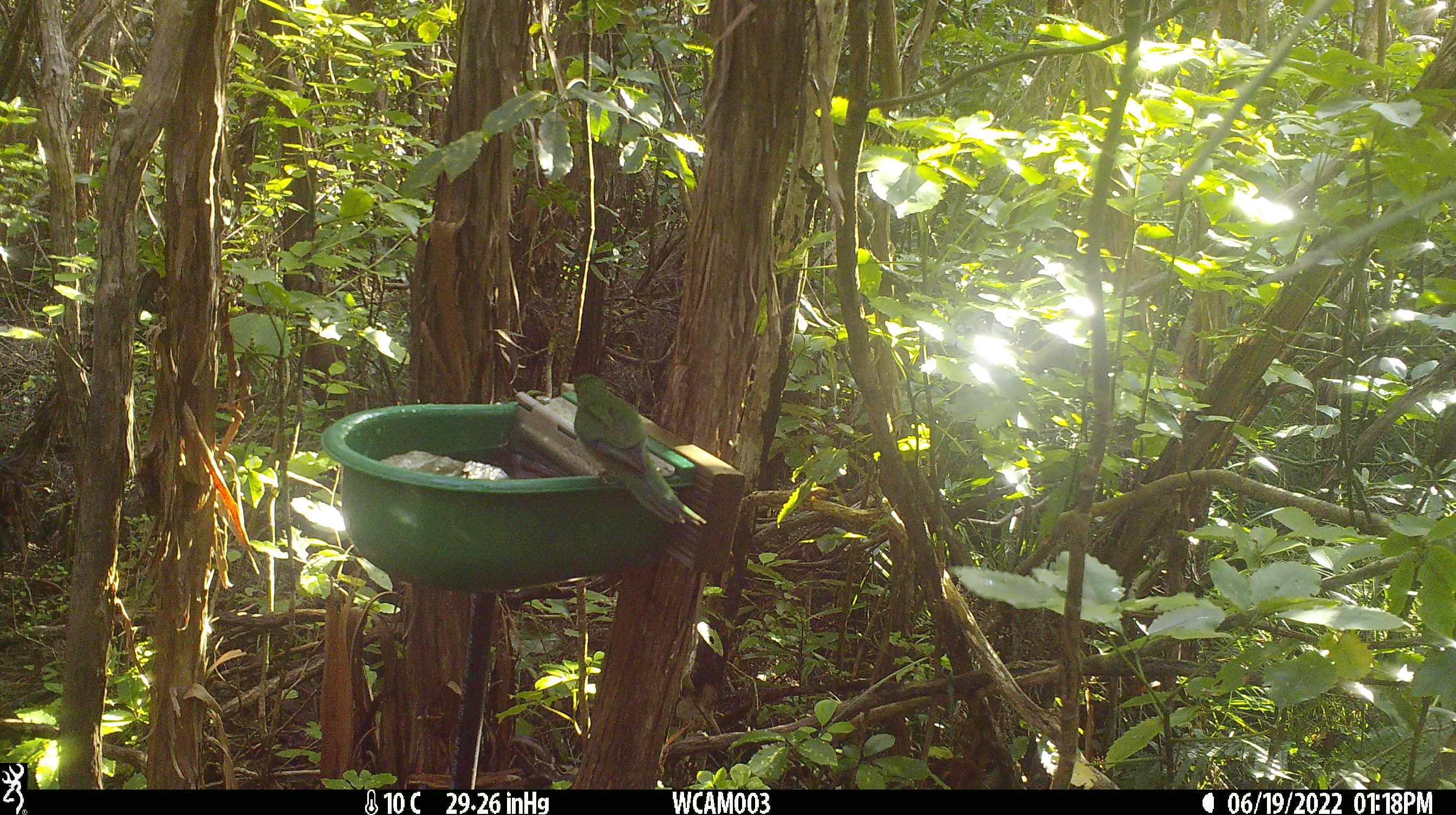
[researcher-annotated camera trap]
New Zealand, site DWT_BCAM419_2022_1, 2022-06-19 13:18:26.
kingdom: Animalia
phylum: Chordata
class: Aves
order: Psittaciformes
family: Psittaculidae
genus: Cyanoramphus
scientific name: Cyanoramphus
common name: parakeet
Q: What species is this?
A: Parakeet (Cyanoramphus).